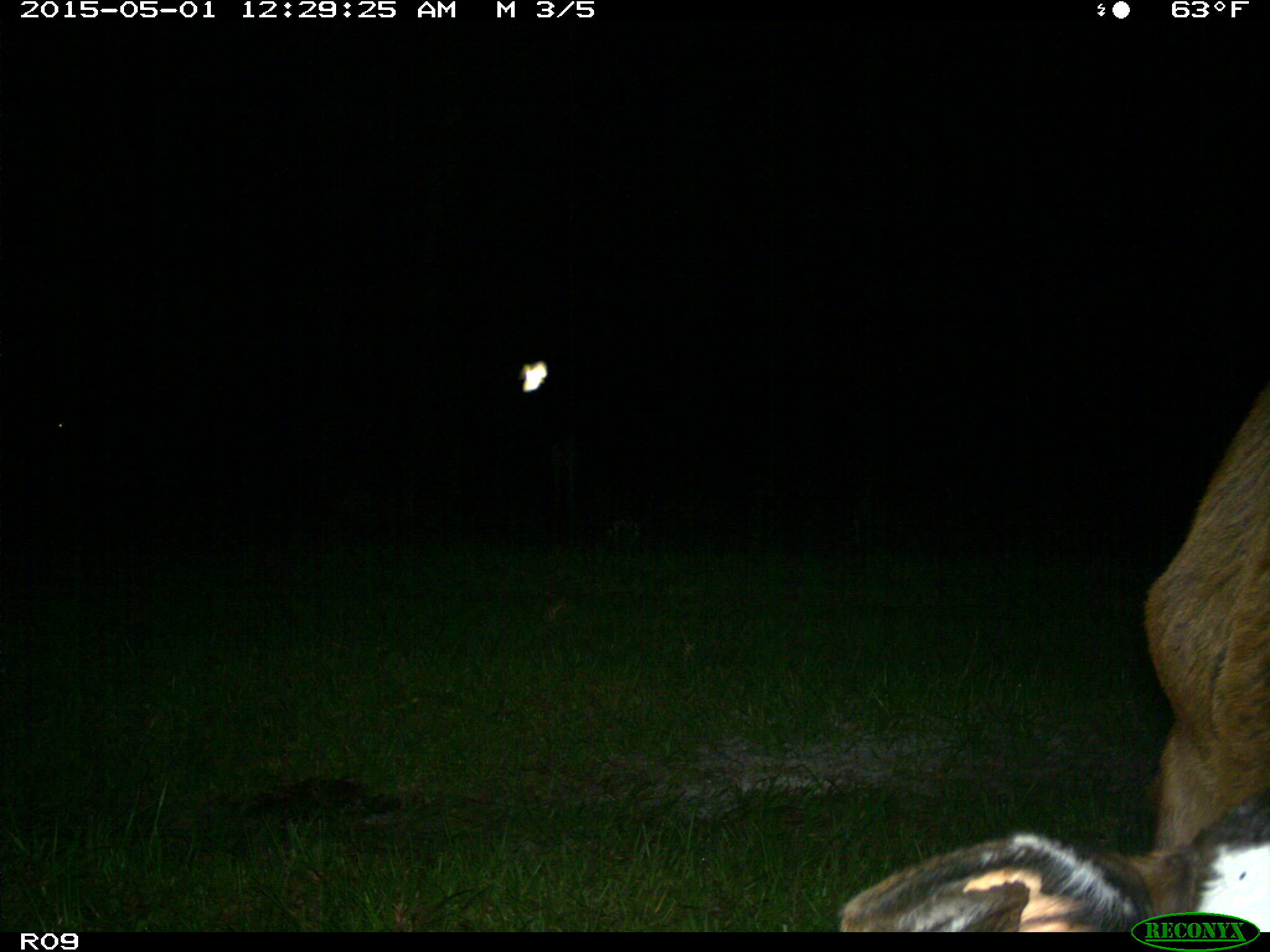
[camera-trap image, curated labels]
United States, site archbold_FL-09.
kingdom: Animalia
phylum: Chordata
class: Mammalia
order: Artiodactyla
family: Bovidae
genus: Bos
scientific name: Bos taurus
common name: domestic cow